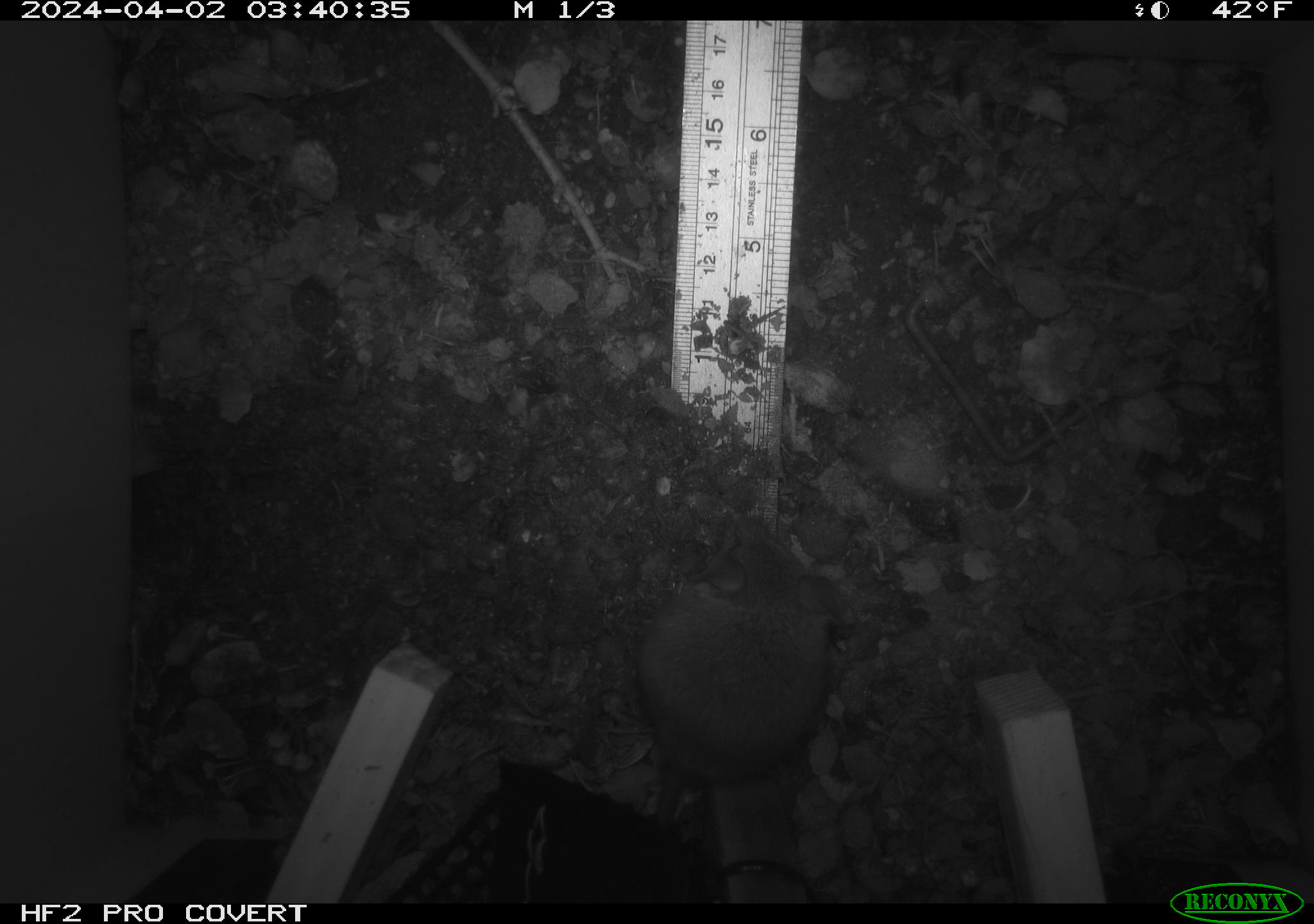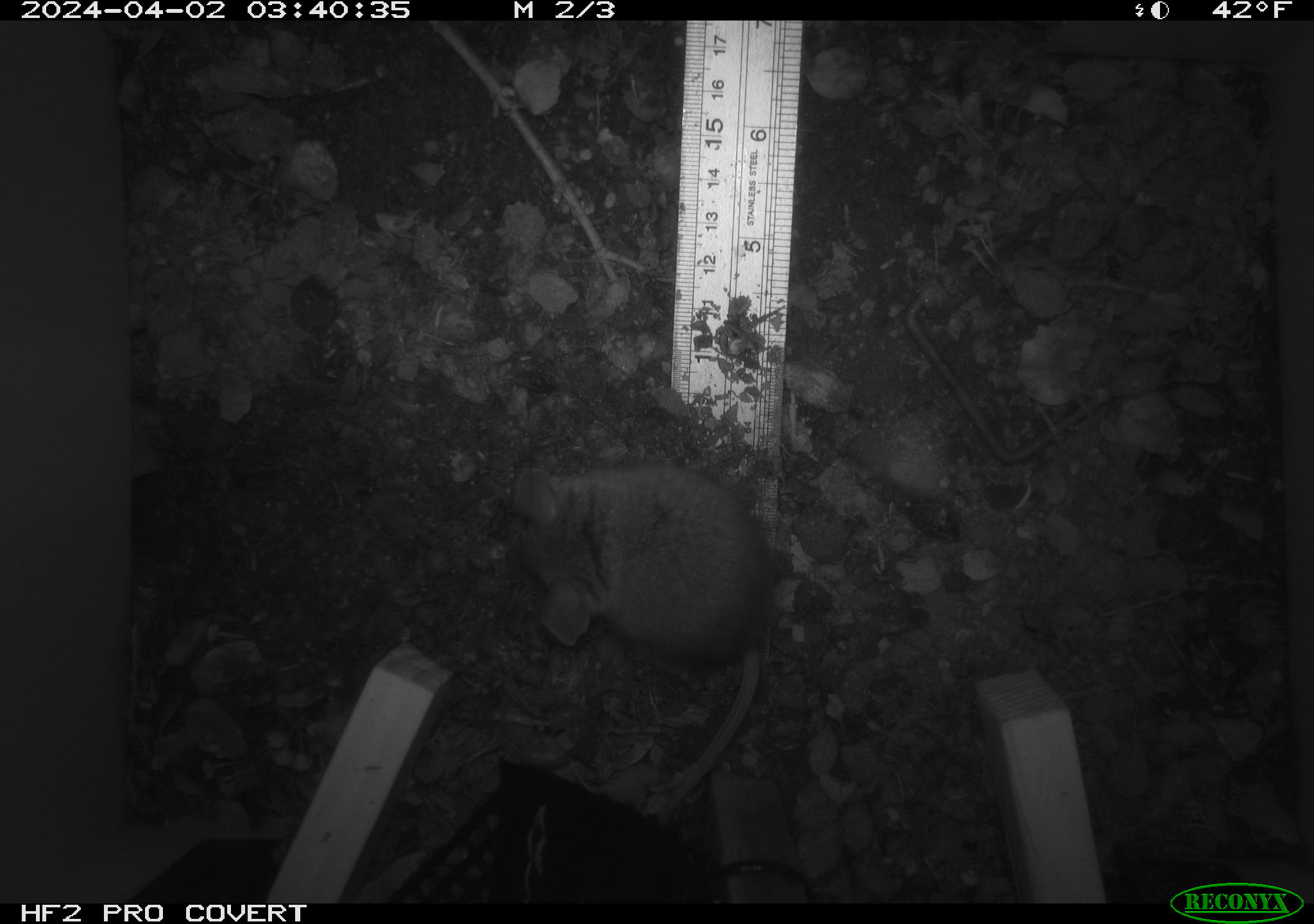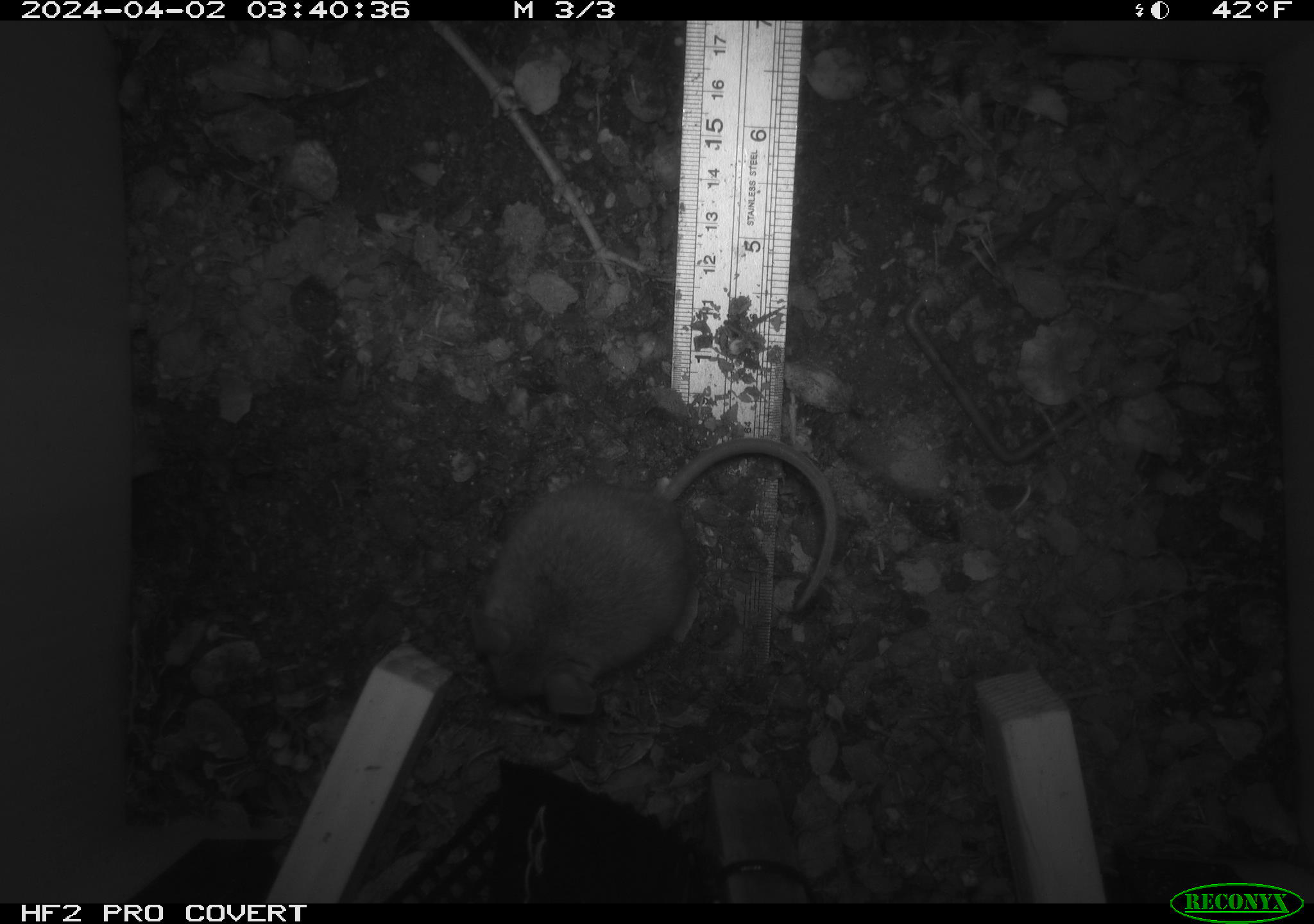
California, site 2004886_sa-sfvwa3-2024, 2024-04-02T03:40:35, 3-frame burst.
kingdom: Animalia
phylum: Chordata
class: Mammalia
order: Rodentia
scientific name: Rodentia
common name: mouse species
Mouse species (Rodentia).